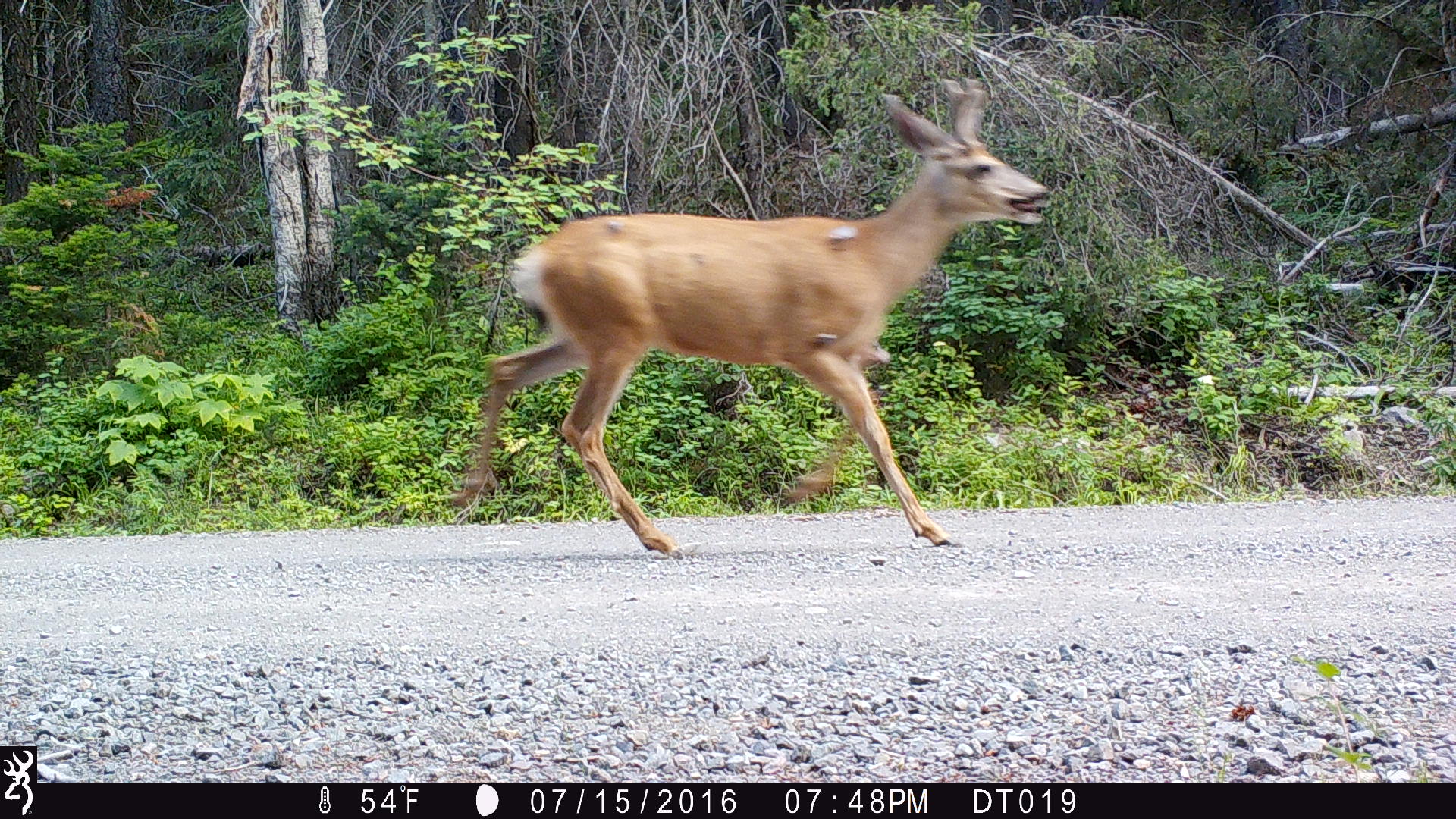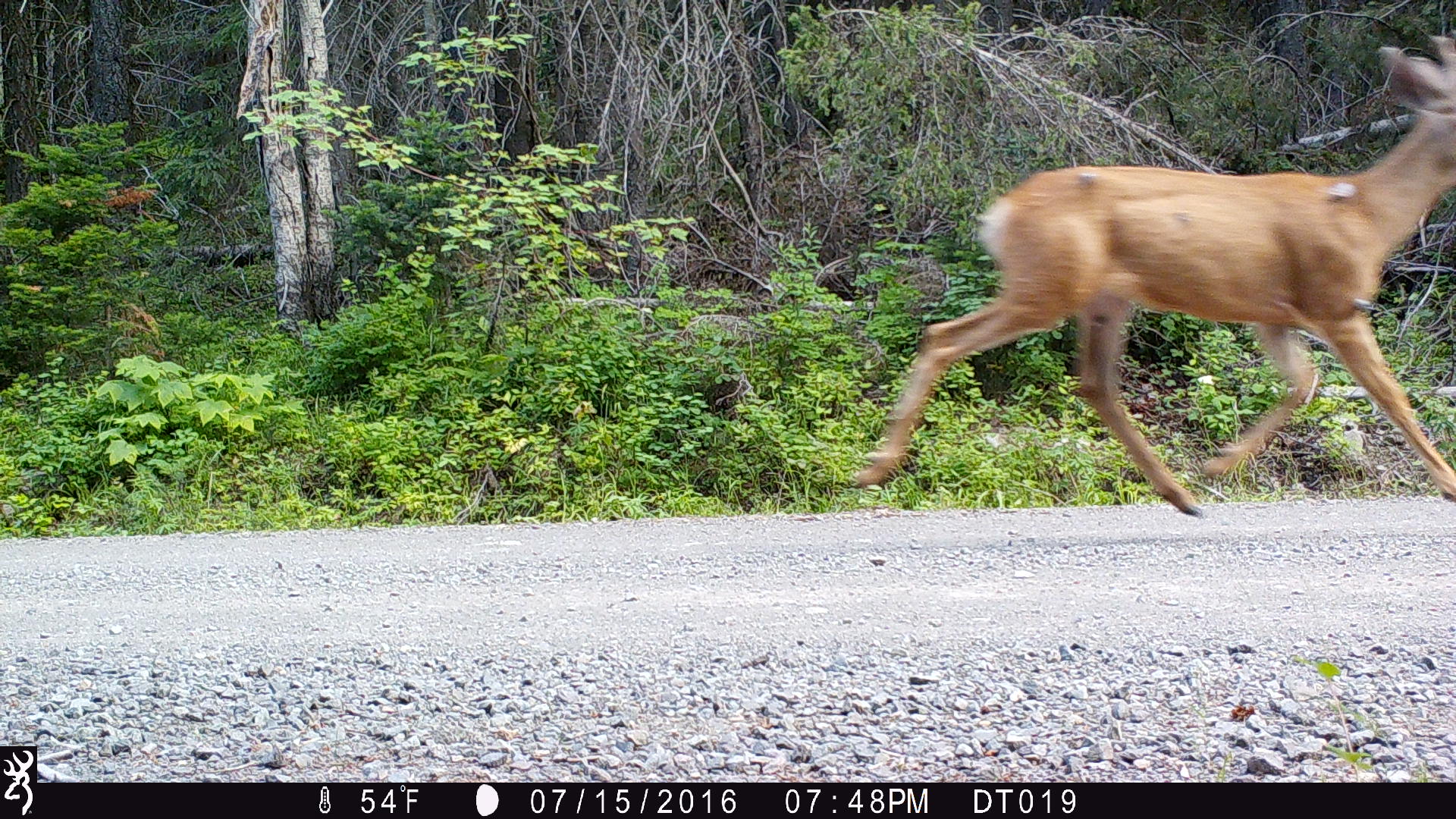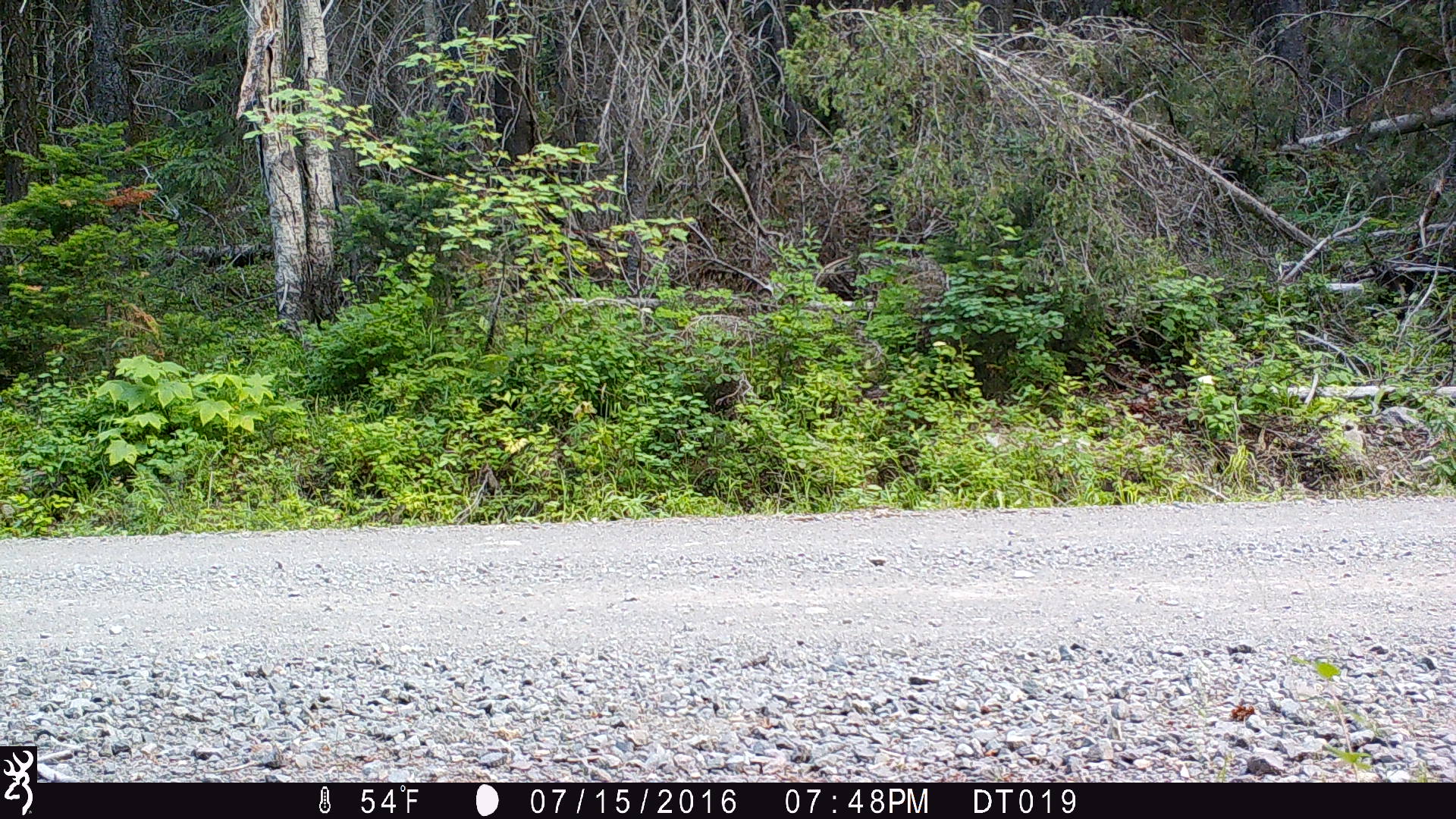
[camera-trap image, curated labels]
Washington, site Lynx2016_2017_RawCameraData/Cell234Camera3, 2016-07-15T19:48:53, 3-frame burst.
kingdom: Animalia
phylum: Chordata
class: Mammalia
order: Artiodactyla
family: Cervidae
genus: Odocoileus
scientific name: Odocoileus hemionus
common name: mule deer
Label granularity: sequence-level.